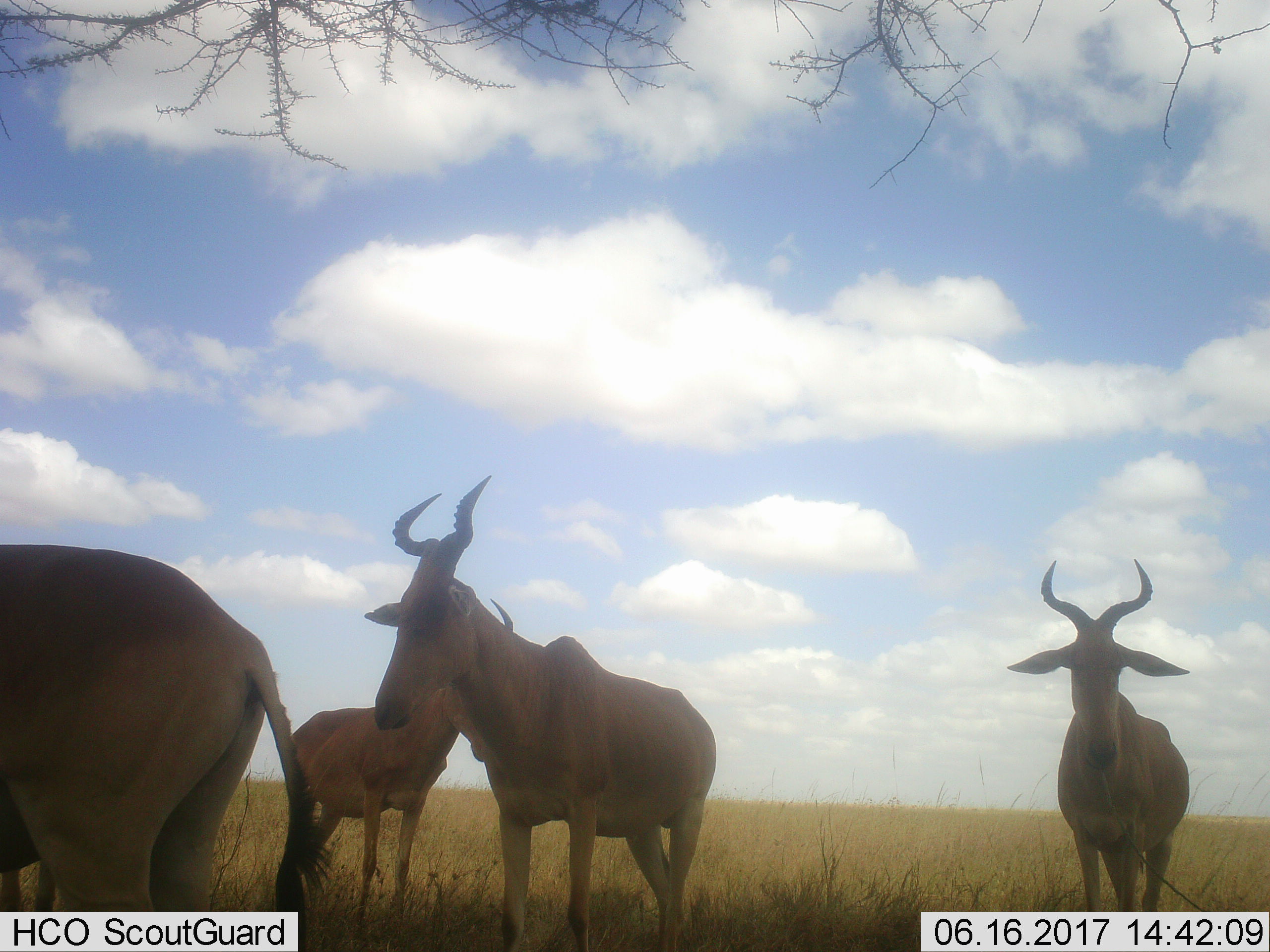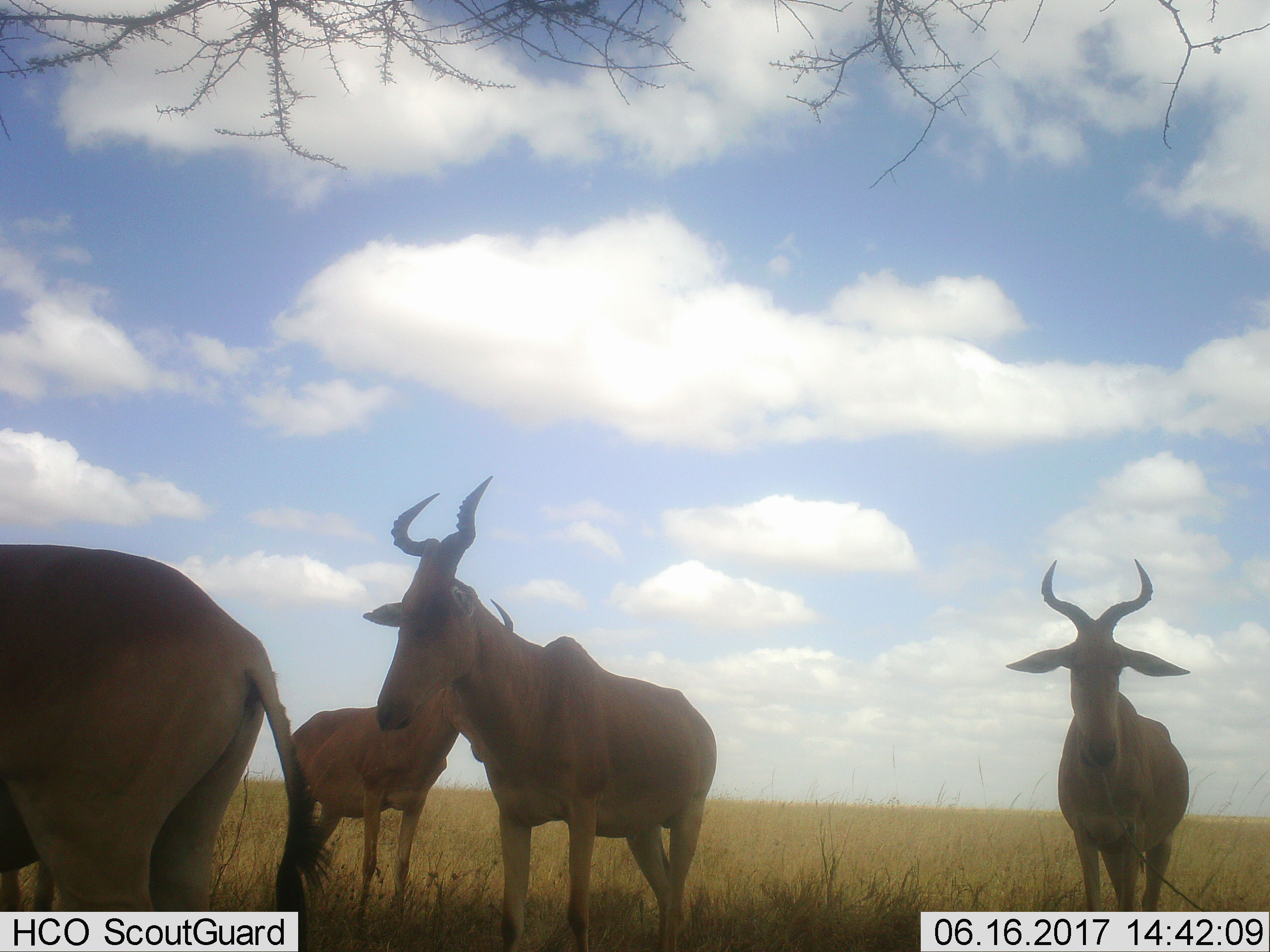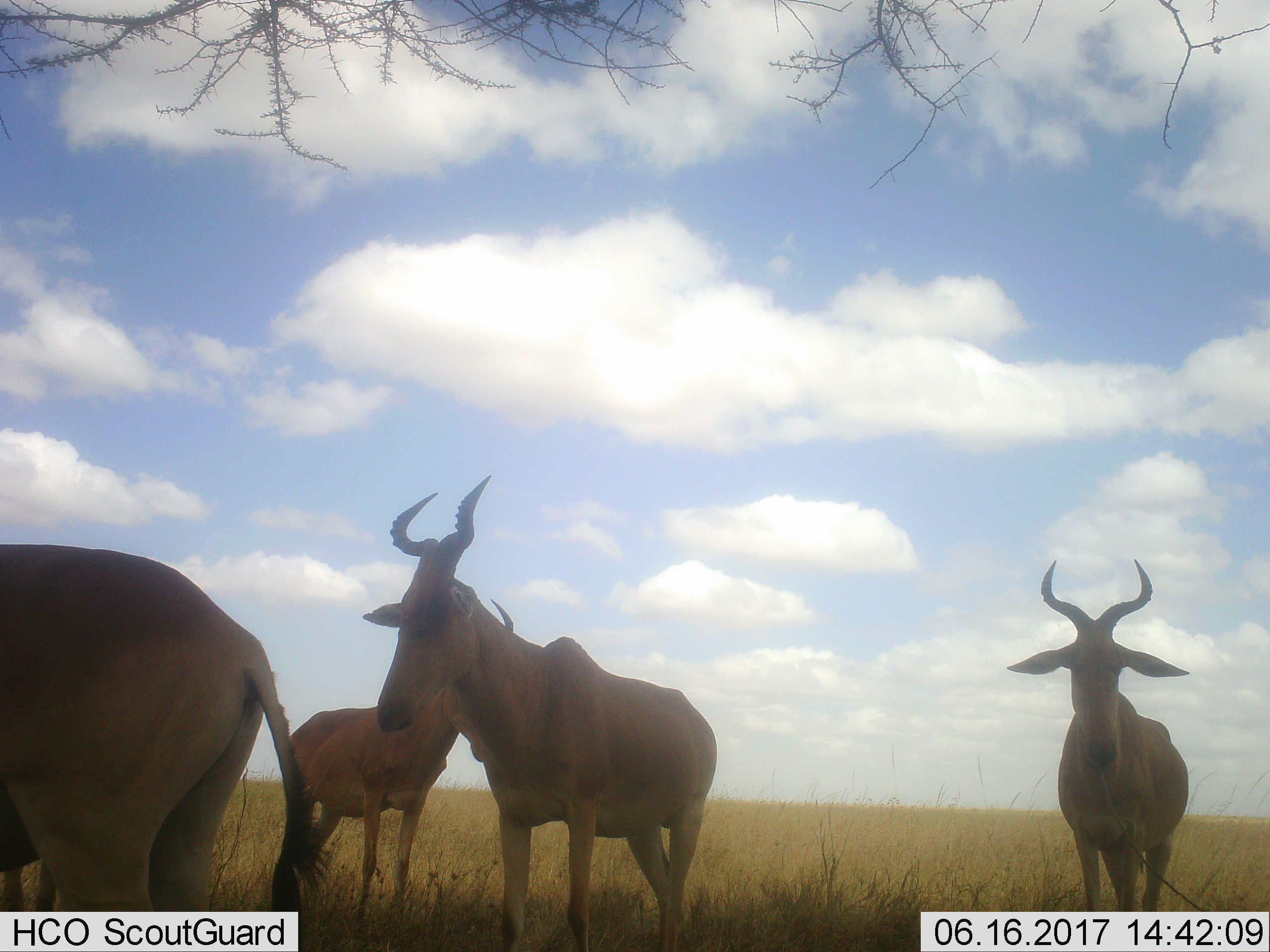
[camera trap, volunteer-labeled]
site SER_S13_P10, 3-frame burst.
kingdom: Animalia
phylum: Chordata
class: Mammalia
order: Artiodactyla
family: Bovidae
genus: Alcelaphus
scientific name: Alcelaphus buselaphus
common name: hartebeest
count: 4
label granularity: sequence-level